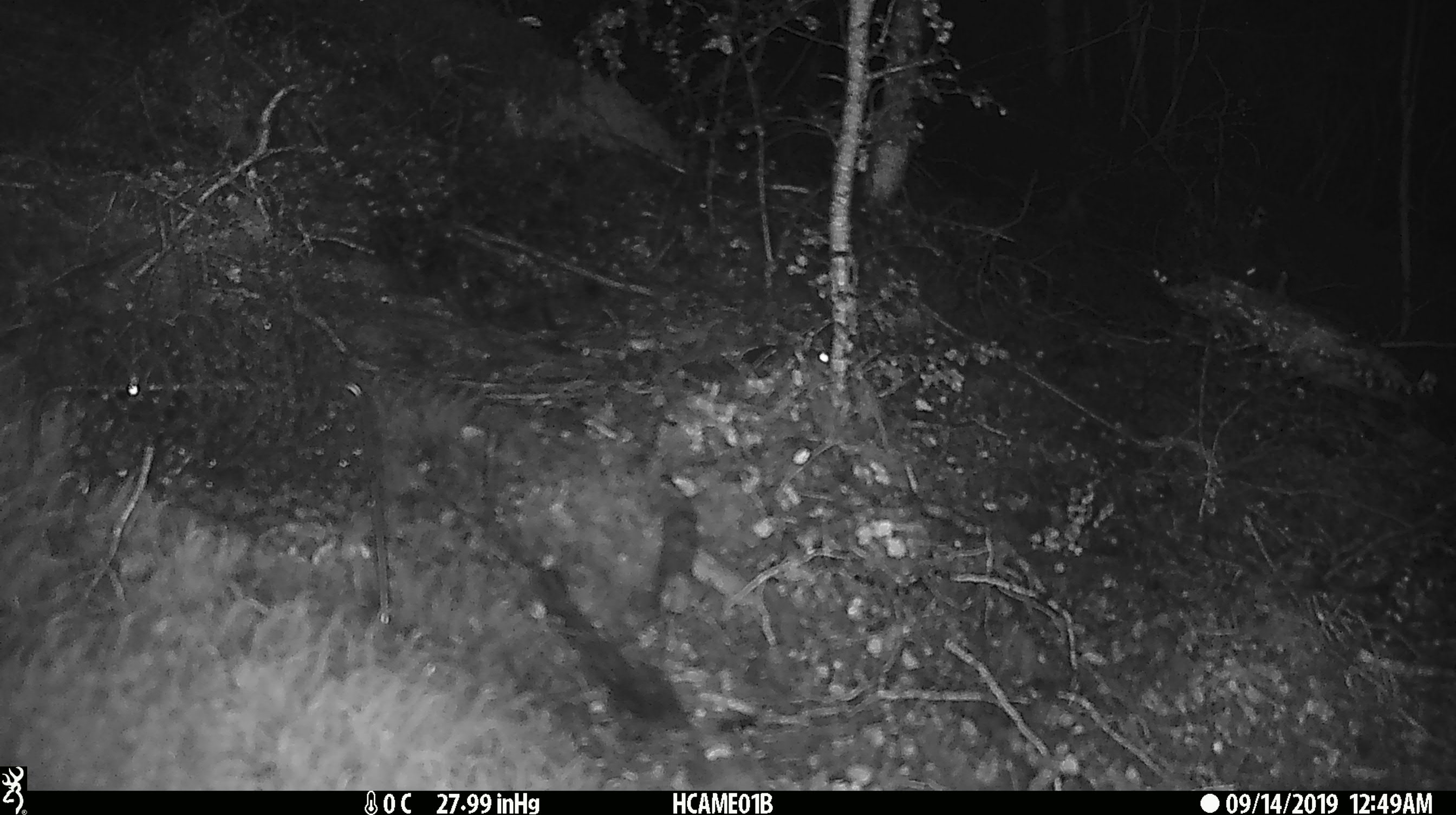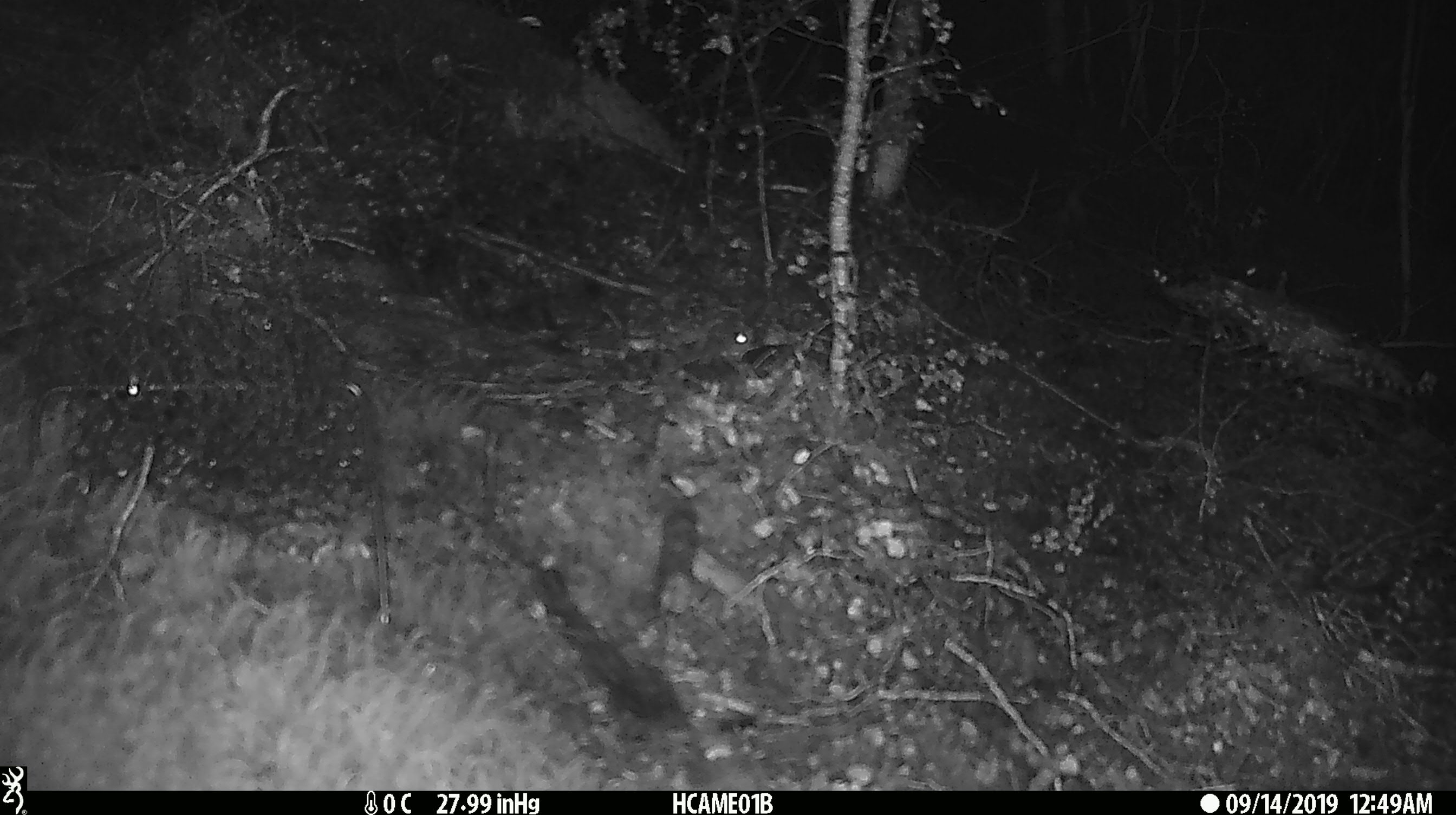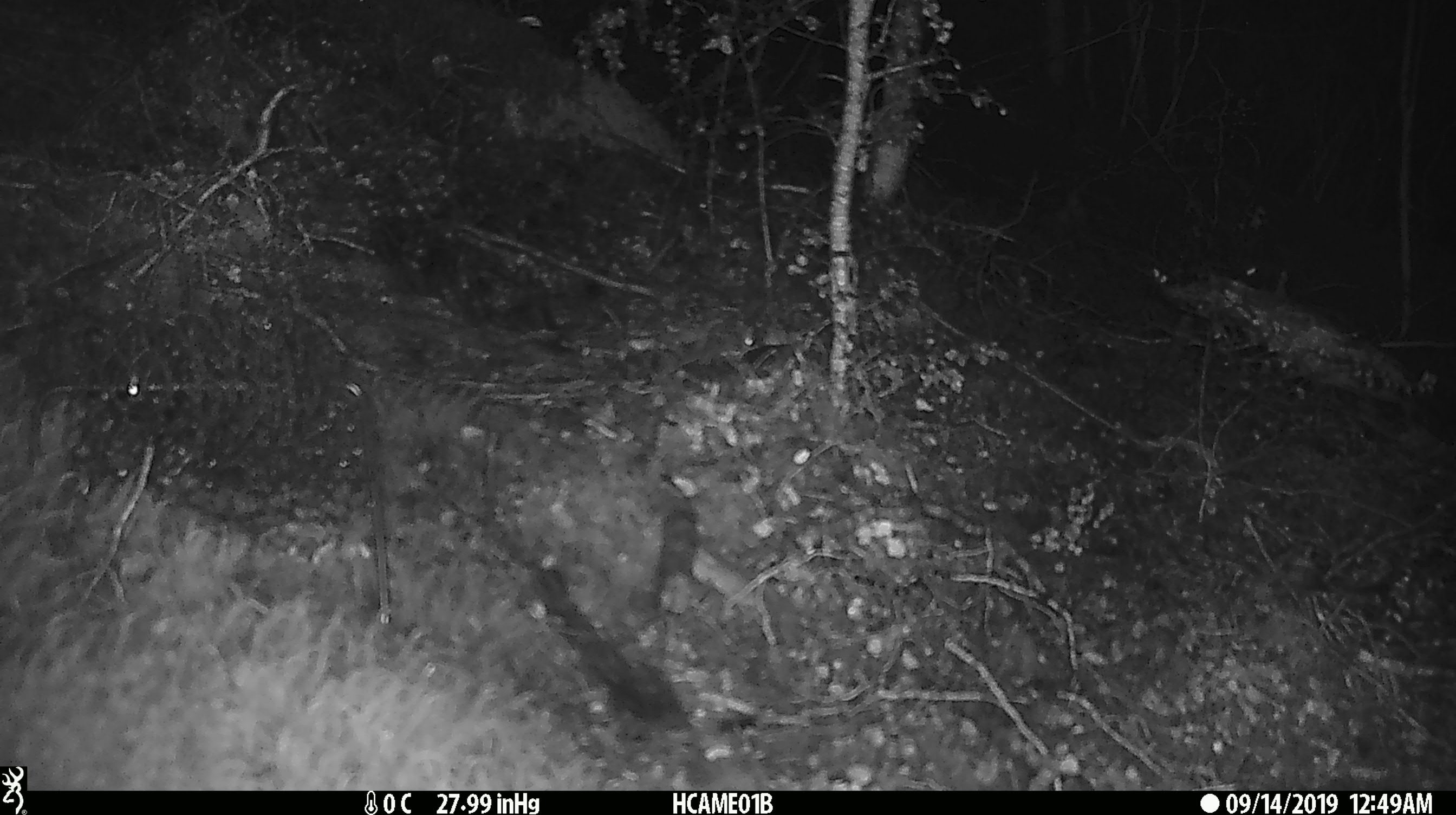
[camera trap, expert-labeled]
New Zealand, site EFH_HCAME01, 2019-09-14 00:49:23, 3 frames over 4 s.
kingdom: Animalia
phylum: Chordata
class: Mammalia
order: Rodentia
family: Muridae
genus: Mus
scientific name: Mus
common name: mouse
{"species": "mouse (Mus)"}